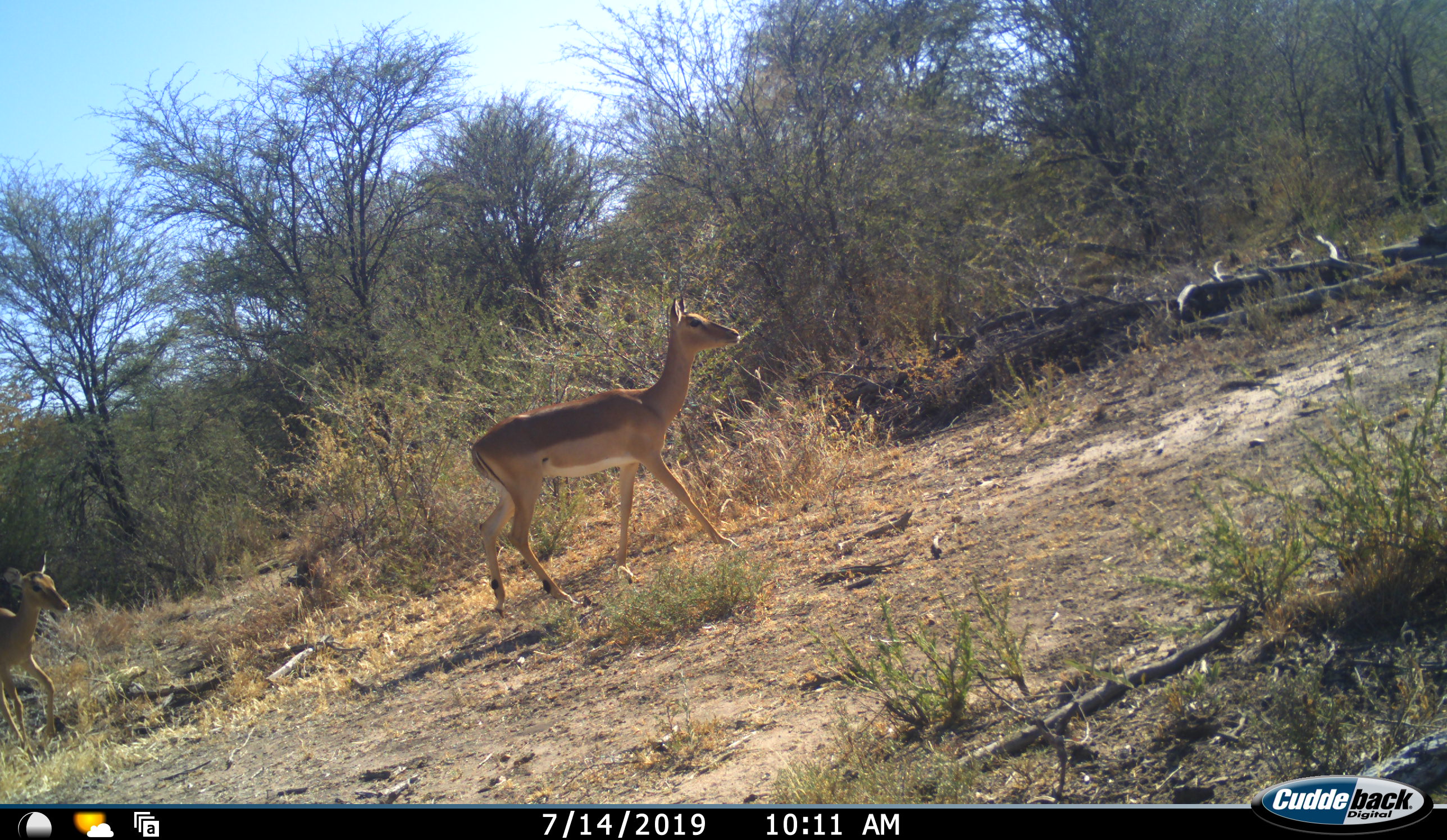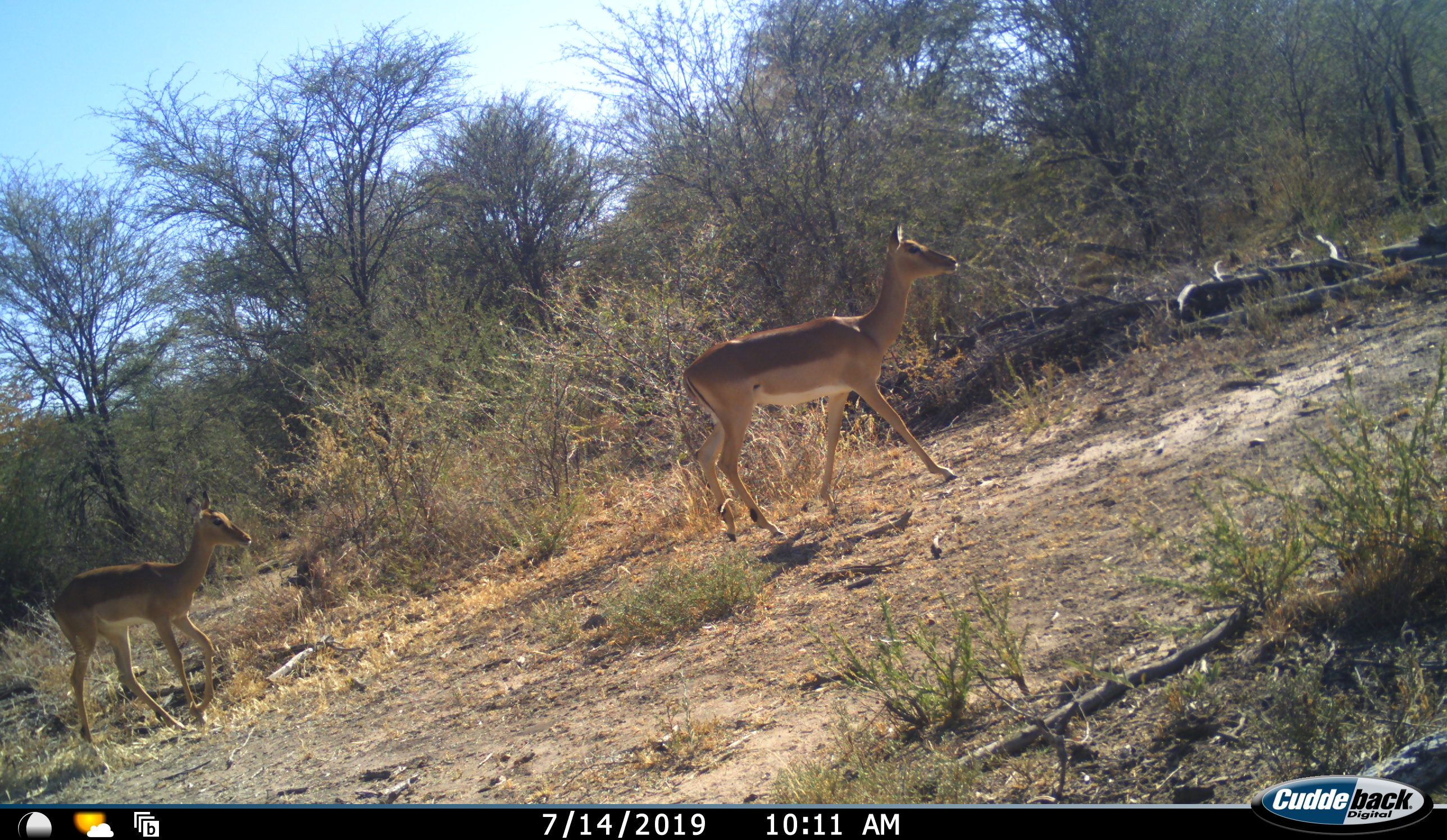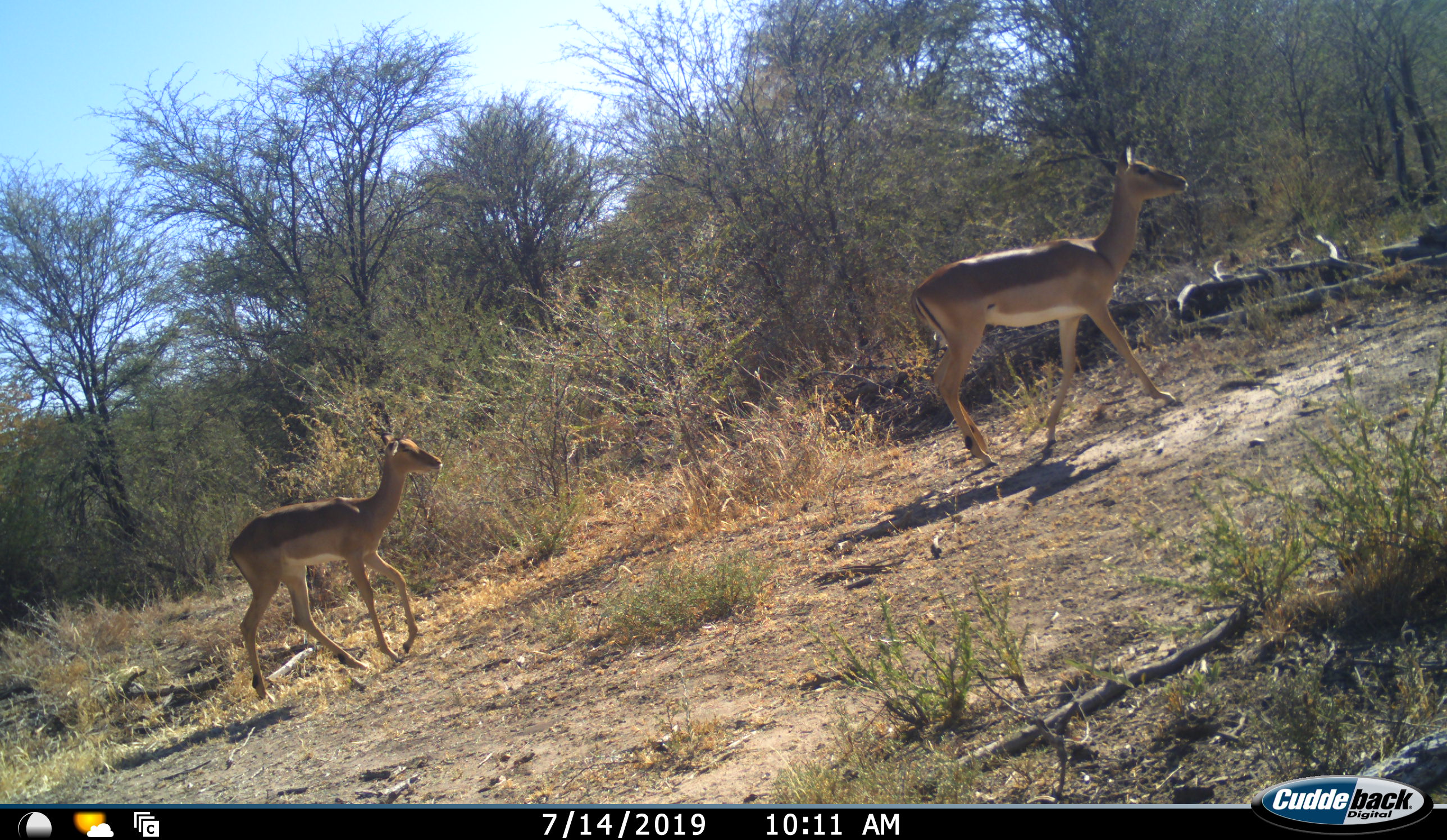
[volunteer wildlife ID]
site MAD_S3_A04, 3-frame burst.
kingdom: Animalia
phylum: Chordata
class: Mammalia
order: Artiodactyla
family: Bovidae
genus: Aepyceros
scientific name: Aepyceros melampus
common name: impala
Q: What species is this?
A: Impala (Aepyceros melampus).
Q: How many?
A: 2.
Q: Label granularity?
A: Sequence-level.